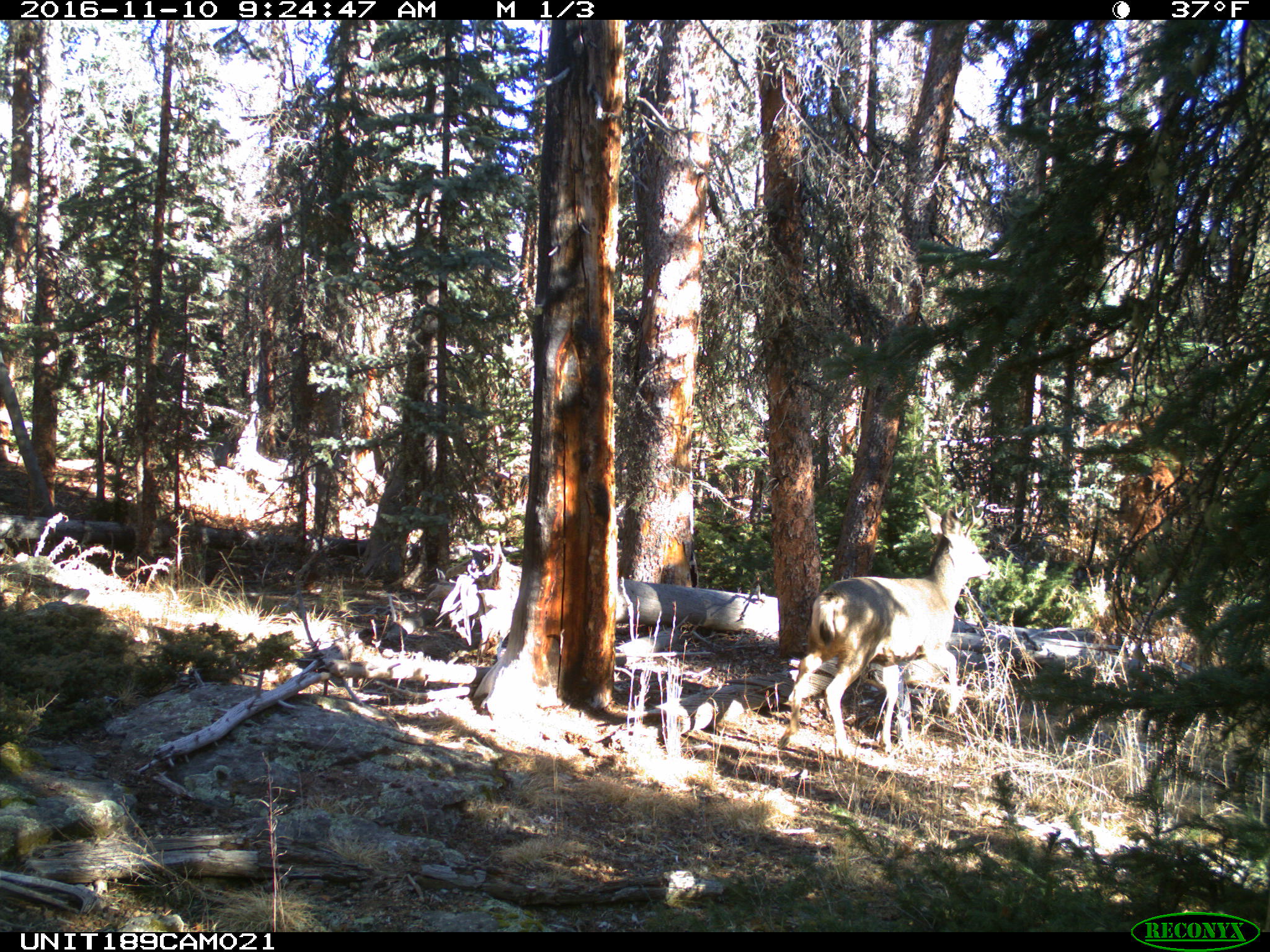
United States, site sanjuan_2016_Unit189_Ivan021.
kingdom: Animalia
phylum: Chordata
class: Mammalia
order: Artiodactyla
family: Cervidae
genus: Odocoileus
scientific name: Odocoileus hemionus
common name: mule deer